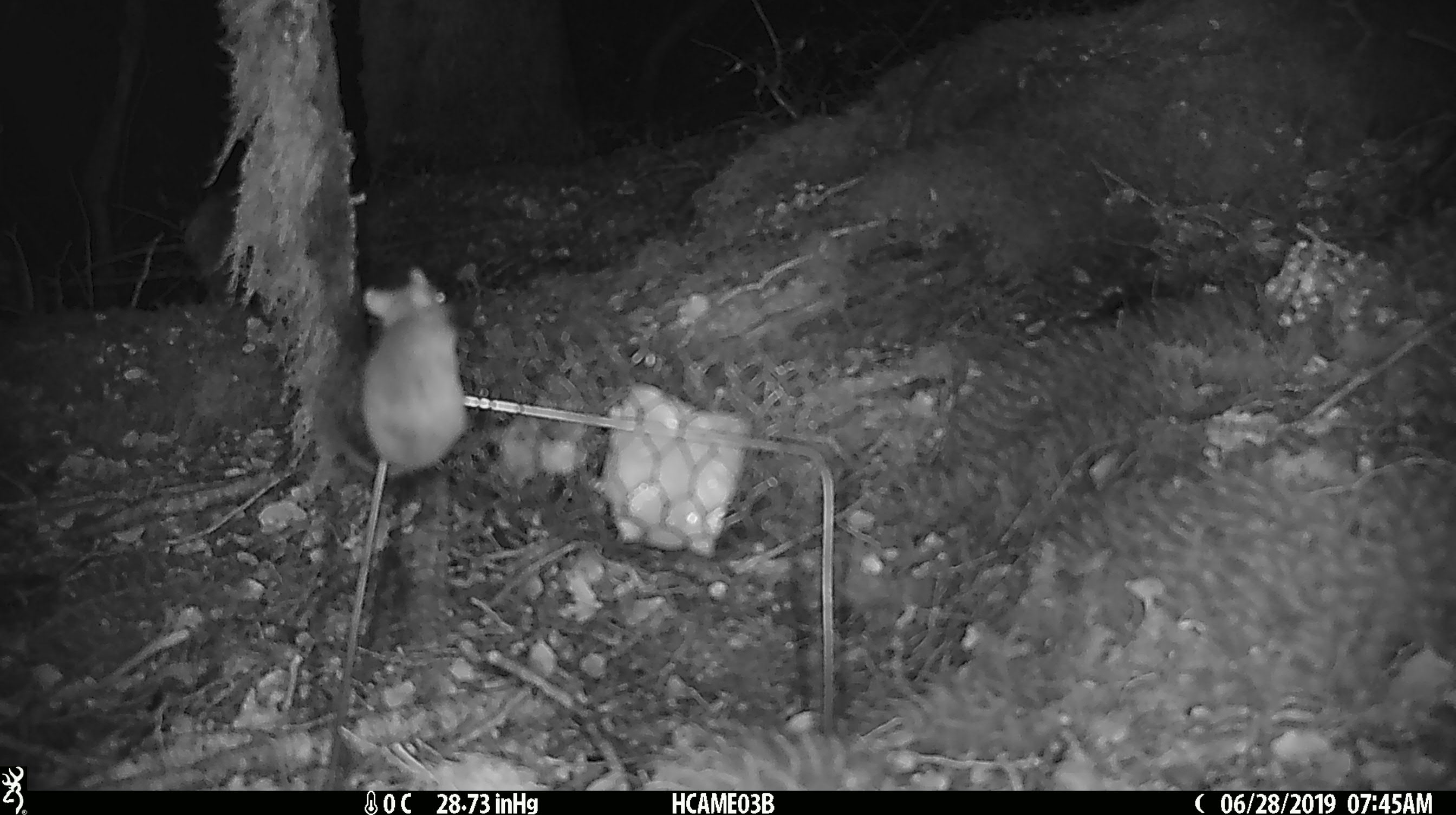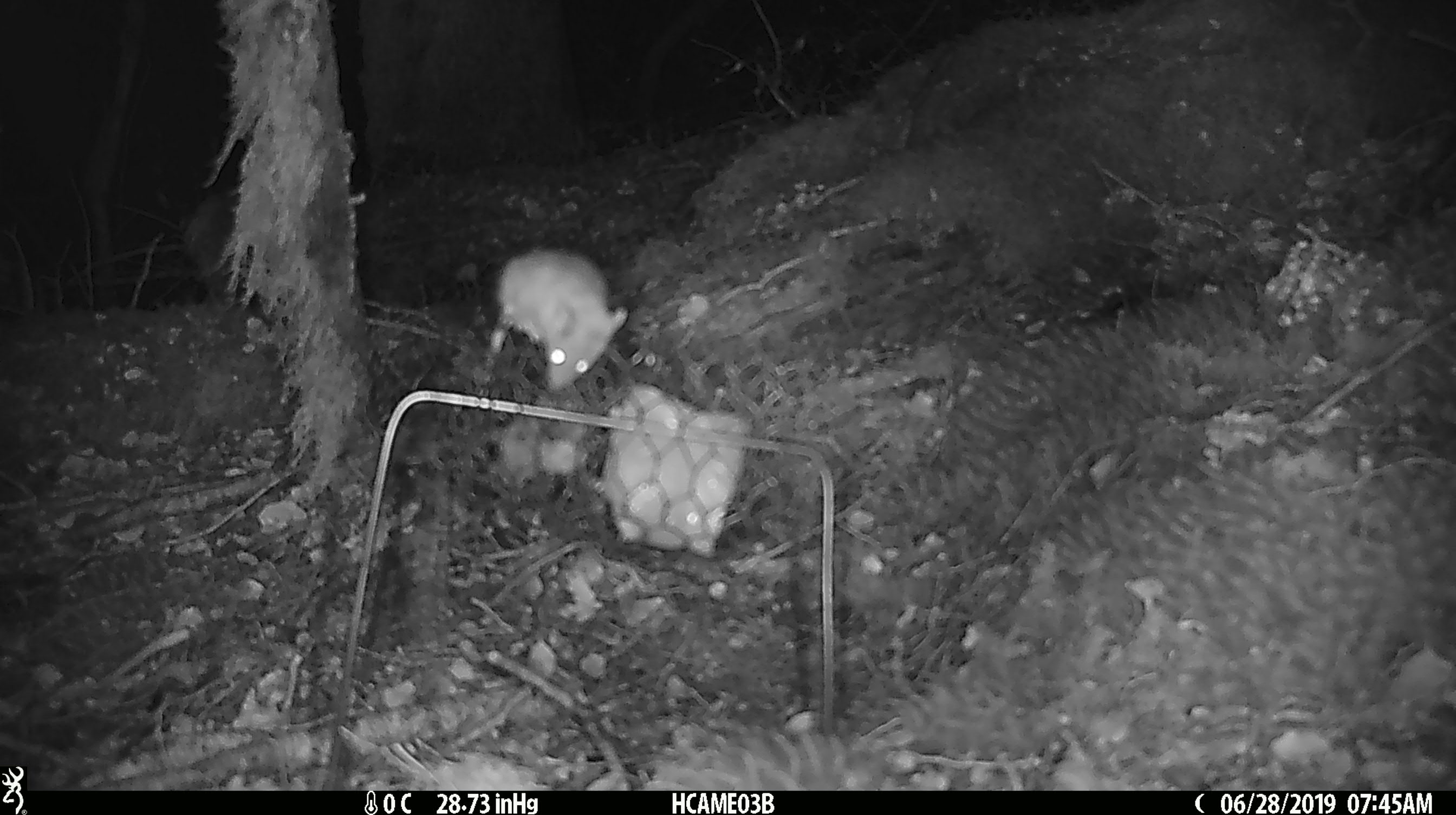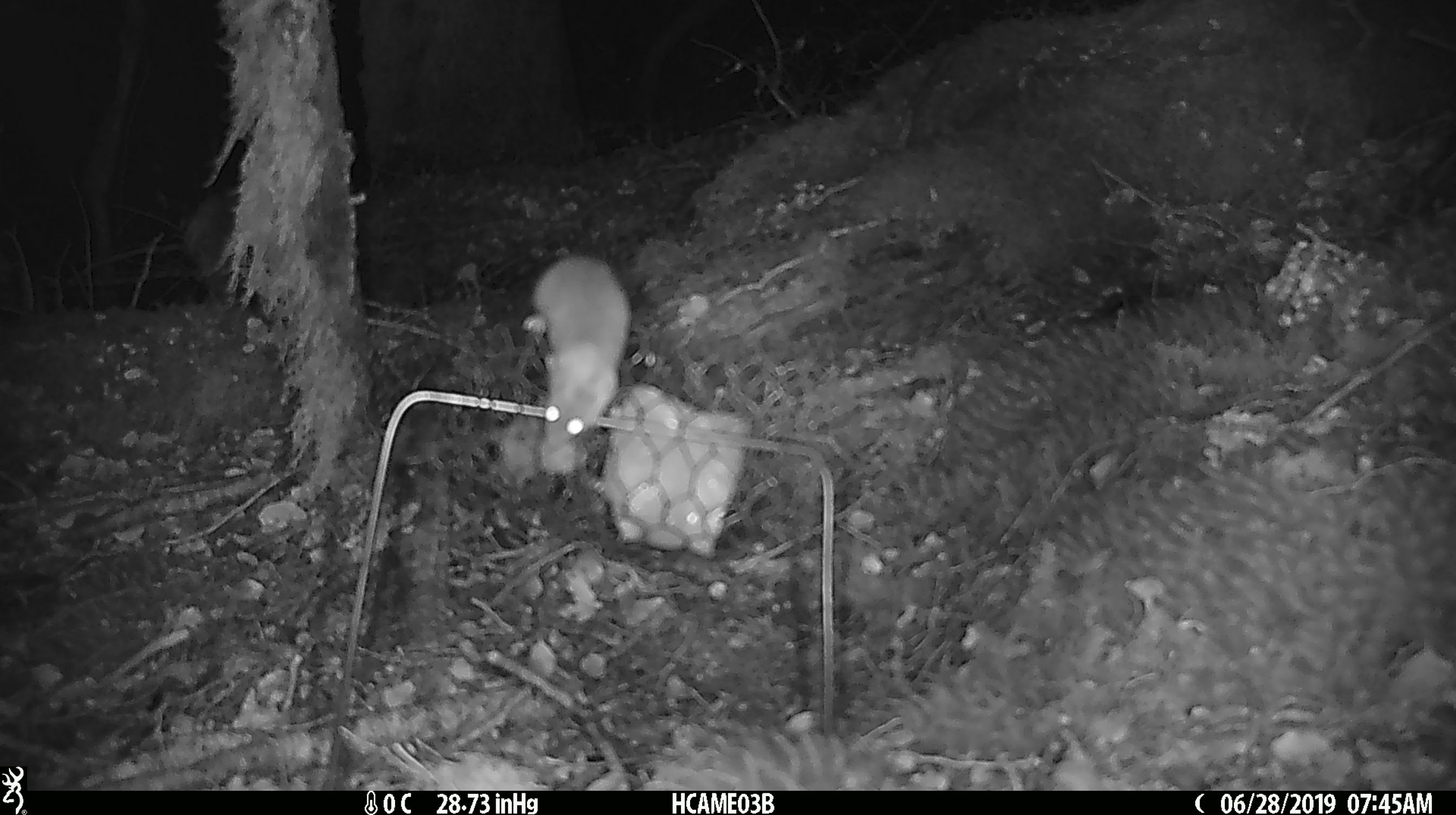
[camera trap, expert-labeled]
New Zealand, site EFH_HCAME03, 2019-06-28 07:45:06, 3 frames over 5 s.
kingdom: Animalia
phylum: Chordata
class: Mammalia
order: Rodentia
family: Muridae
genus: Mus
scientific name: Mus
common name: mouse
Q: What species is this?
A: Mouse (Mus).